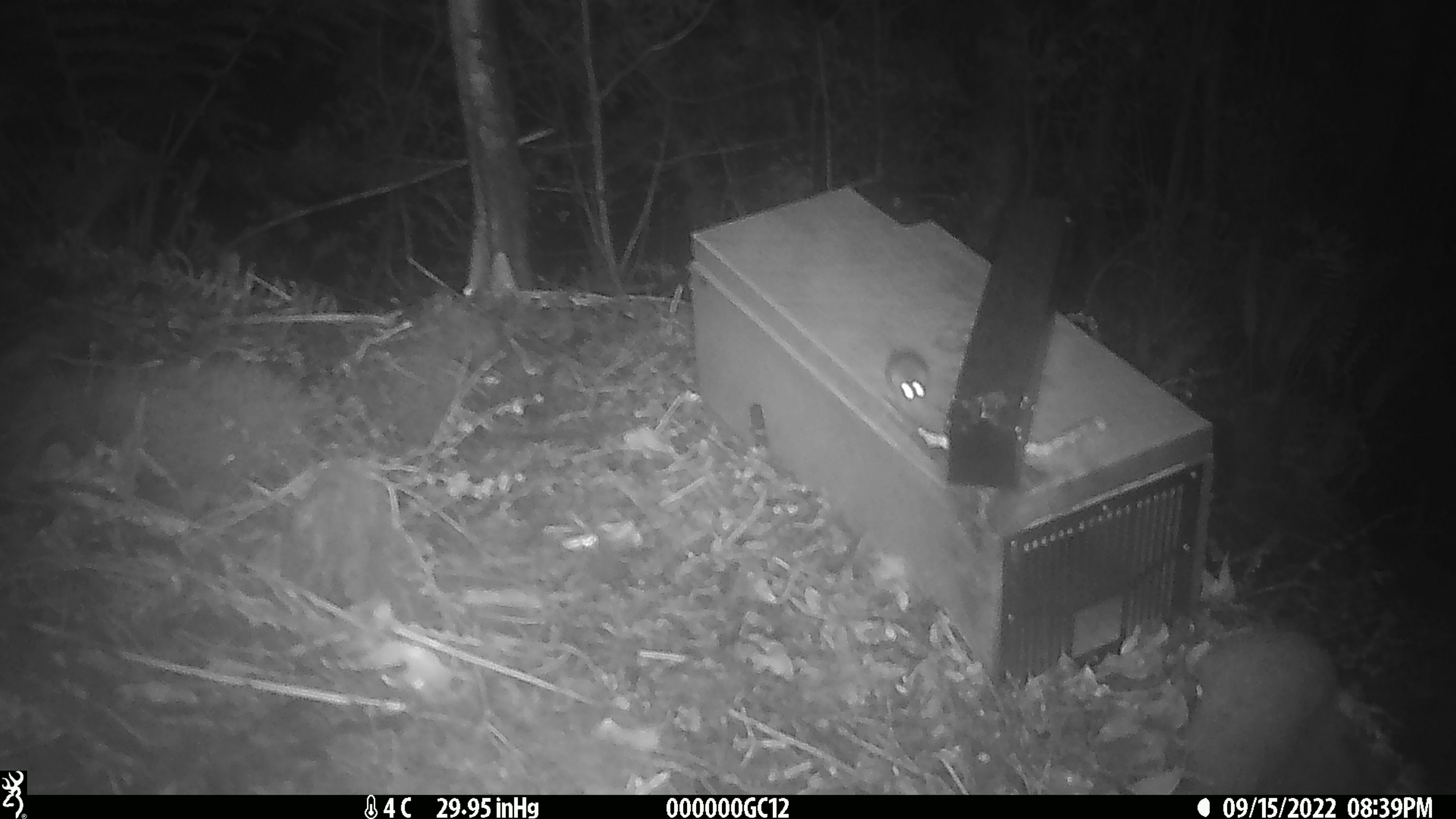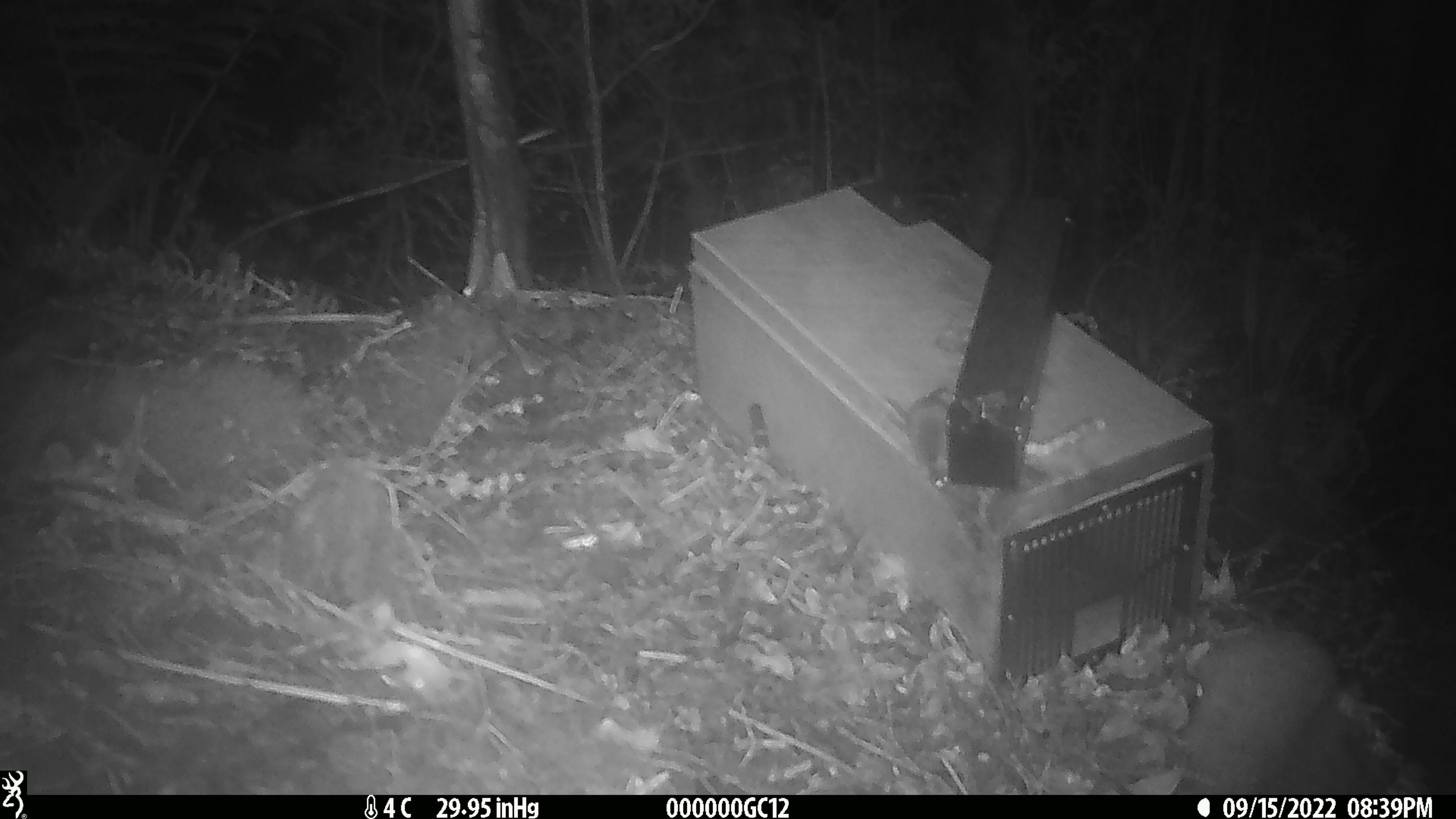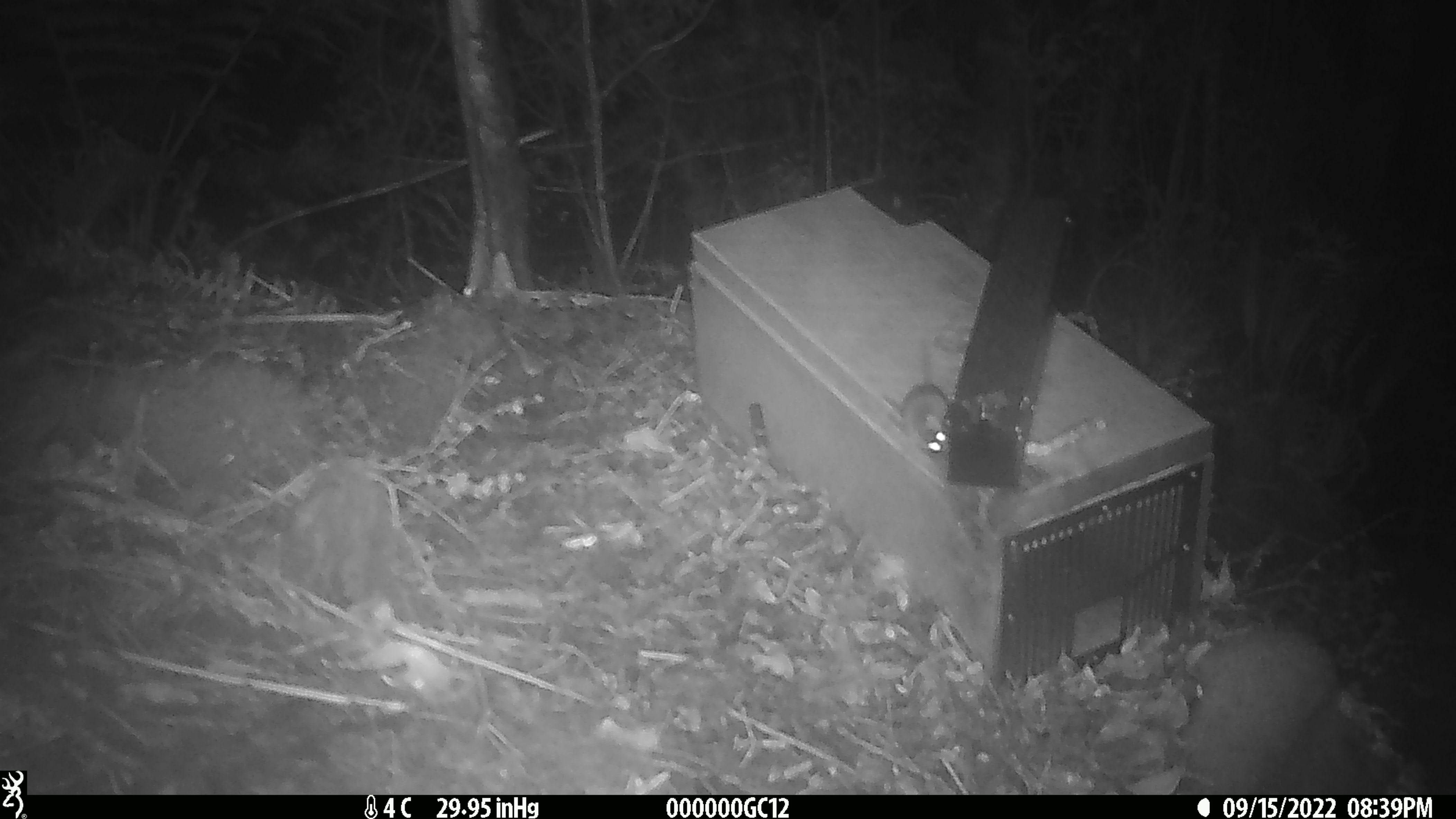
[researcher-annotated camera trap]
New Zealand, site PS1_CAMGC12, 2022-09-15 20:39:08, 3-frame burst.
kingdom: Animalia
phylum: Chordata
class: Mammalia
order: Rodentia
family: Muridae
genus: Mus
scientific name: Mus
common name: mouse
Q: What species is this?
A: Mouse (Mus).